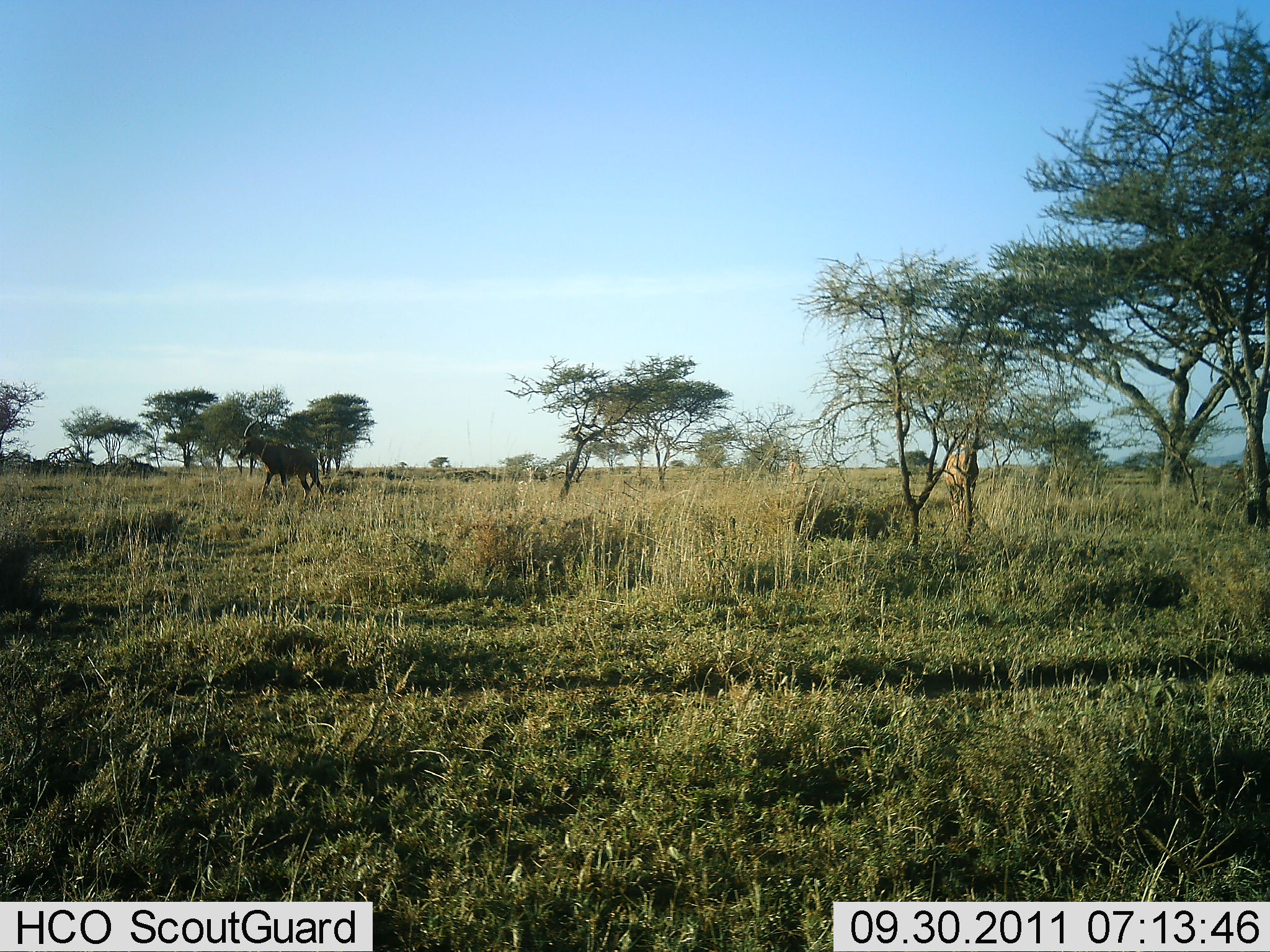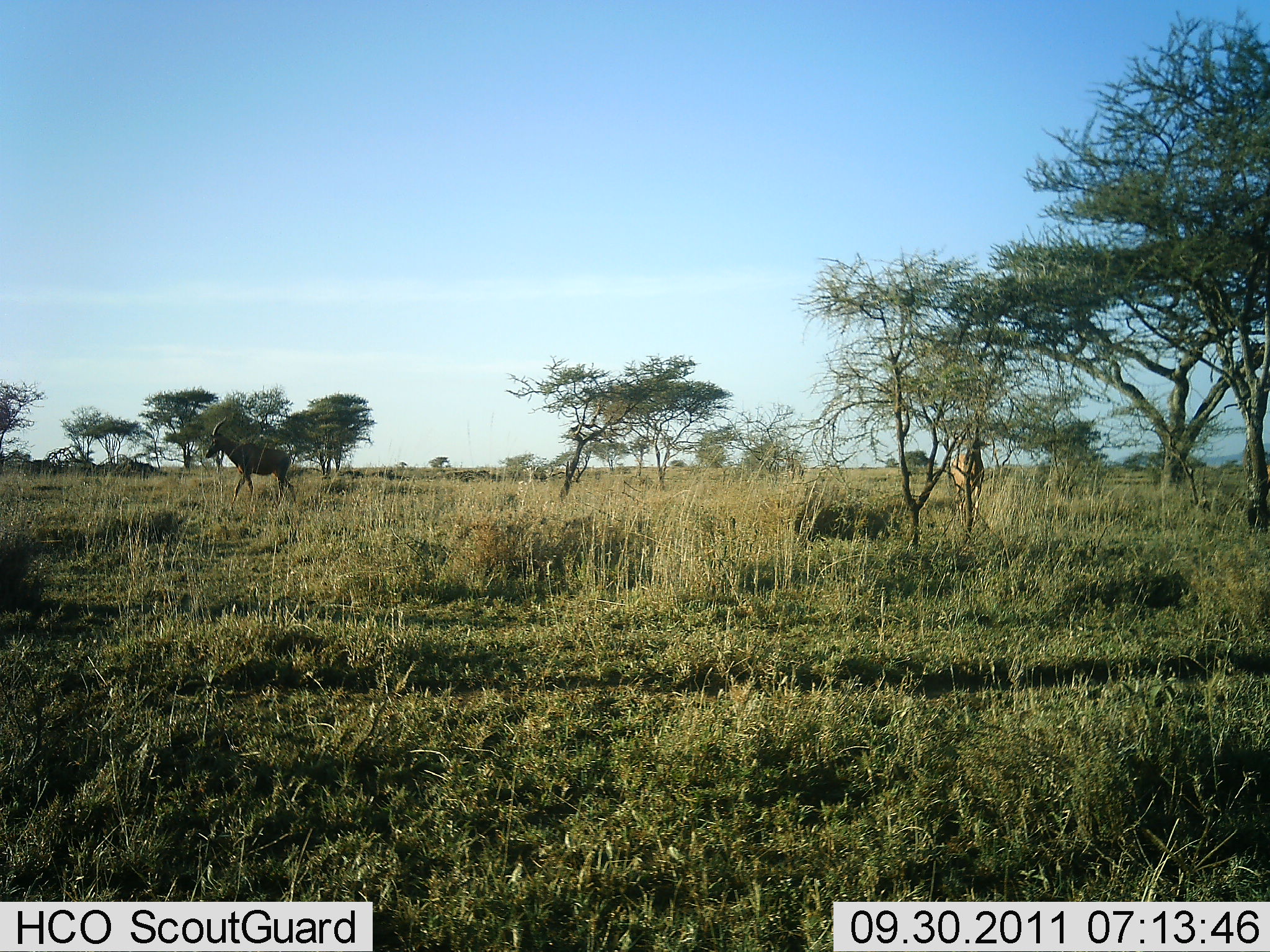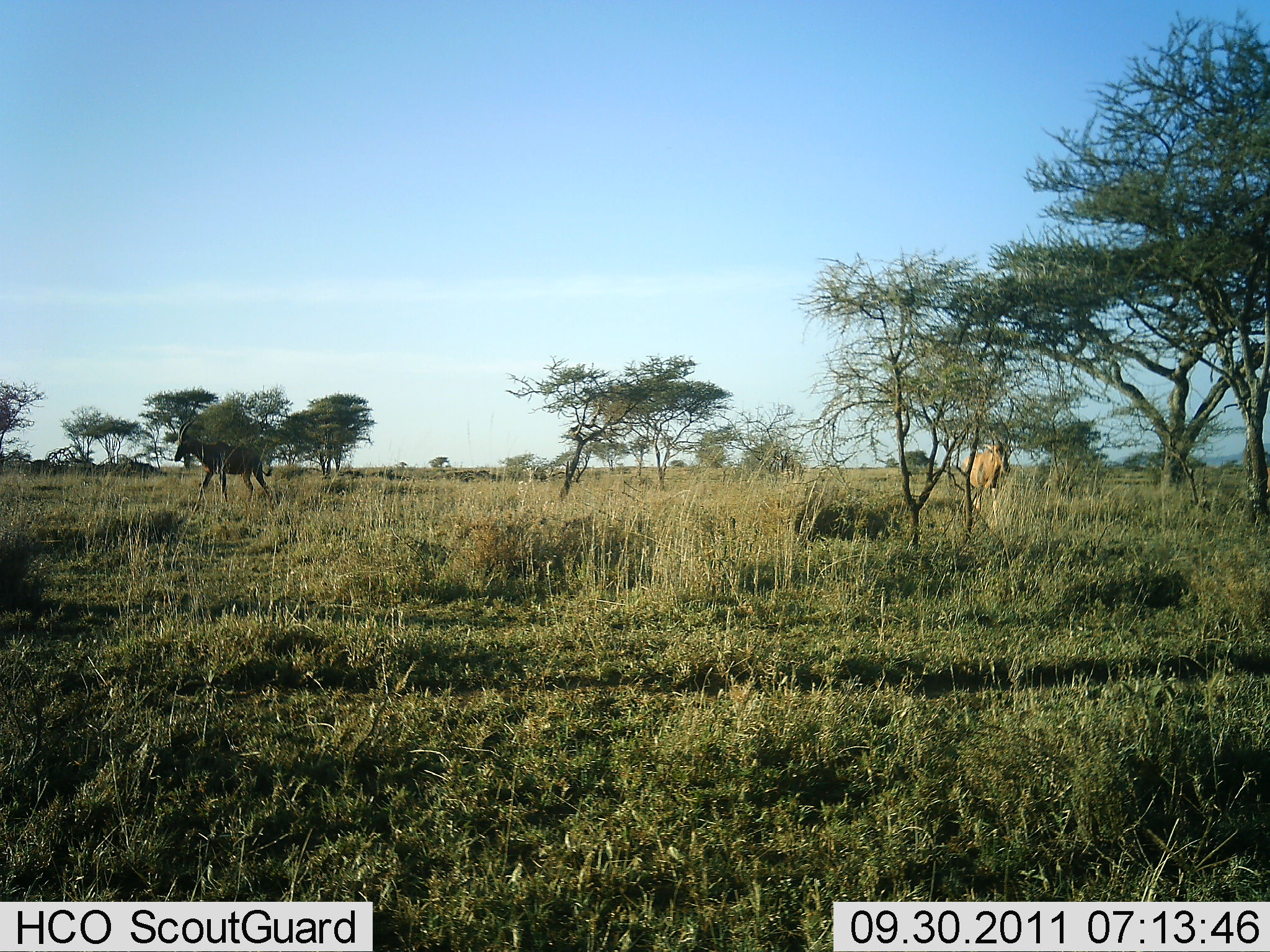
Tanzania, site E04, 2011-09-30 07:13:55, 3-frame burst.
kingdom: Animalia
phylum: Chordata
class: Mammalia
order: Artiodactyla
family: Bovidae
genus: Damaliscus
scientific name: Damaliscus lunatus jimela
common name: topi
Topi (Damaliscus lunatus jimela), count 2. Behavior (volunteer vote fractions): standing 9%, resting 0%, moving 100%, interacting 0%. Young present (vote fraction): 0%. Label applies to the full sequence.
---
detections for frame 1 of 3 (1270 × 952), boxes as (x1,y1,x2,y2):
animal: (237,420,326,502); (945,442,980,530)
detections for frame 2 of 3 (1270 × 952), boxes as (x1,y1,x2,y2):
animal: (205,416,294,502); (950,442,984,510)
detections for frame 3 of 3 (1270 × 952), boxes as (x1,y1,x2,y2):
animal: (174,417,272,500); (963,435,1011,523)